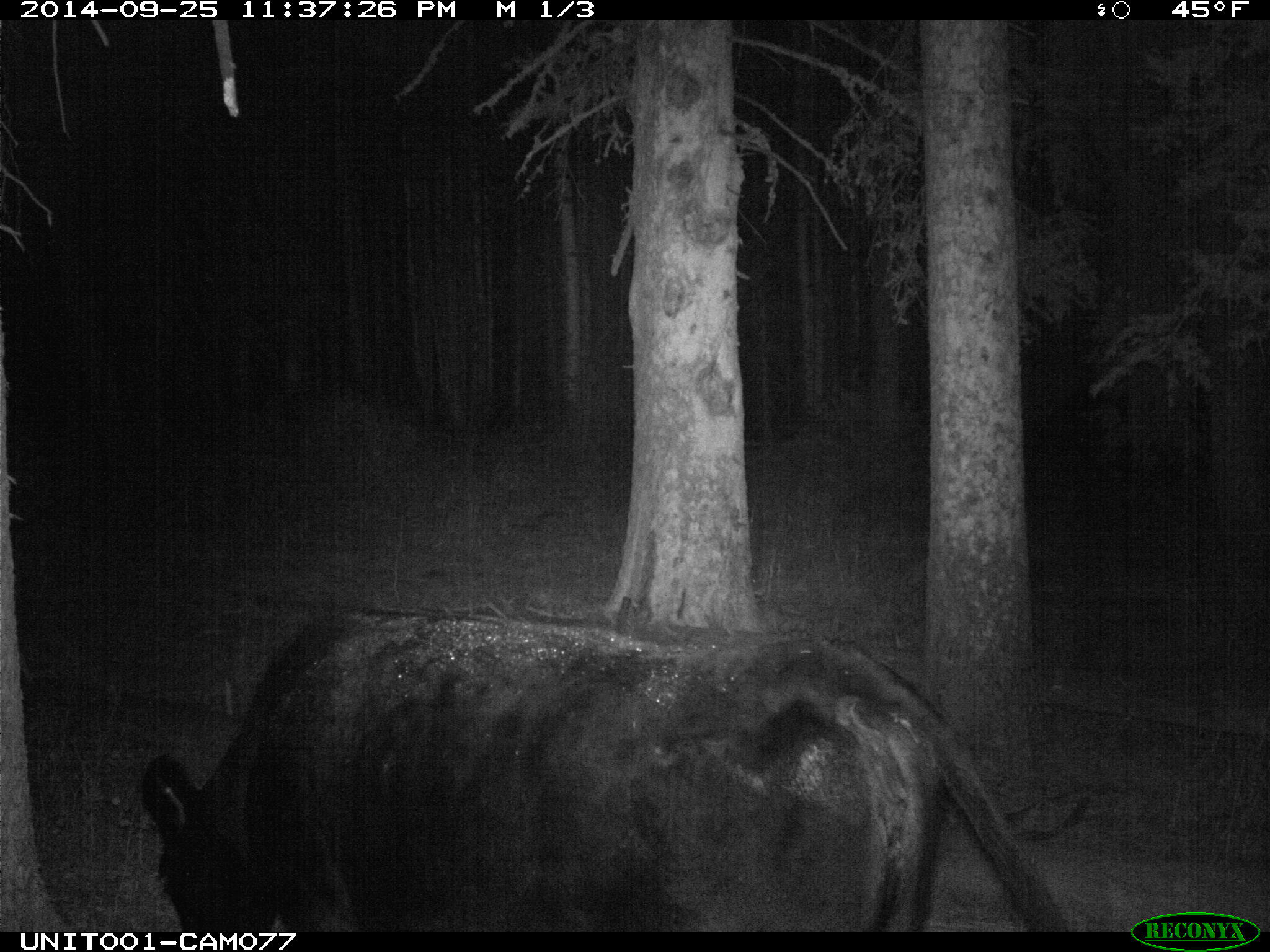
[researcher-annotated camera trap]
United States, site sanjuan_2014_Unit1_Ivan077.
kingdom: Animalia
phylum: Chordata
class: Mammalia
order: Artiodactyla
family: Bovidae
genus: Bos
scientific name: Bos taurus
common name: domestic cow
Bos taurus (domestic cow).